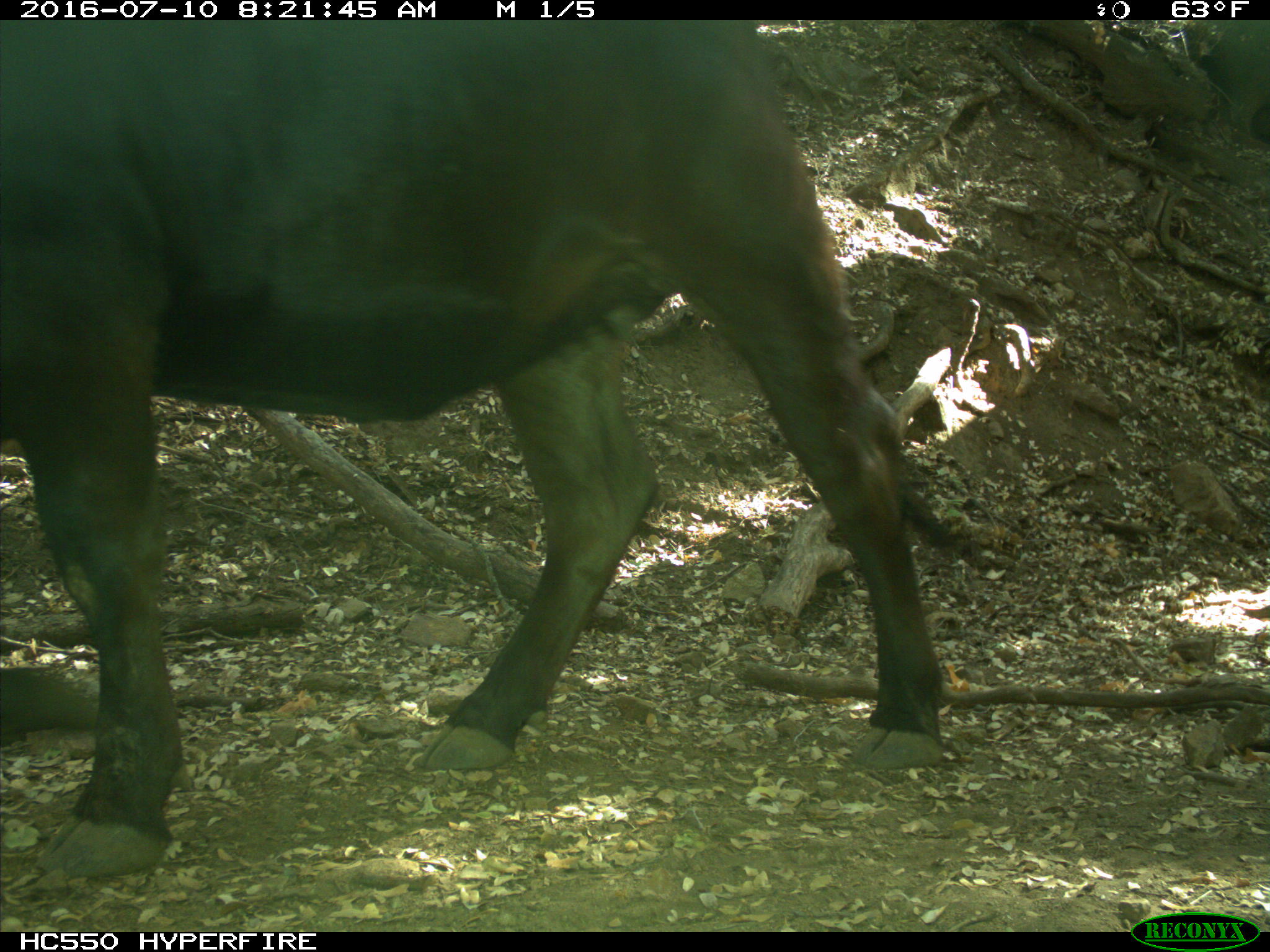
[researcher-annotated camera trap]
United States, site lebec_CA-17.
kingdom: Animalia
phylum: Chordata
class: Mammalia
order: Artiodactyla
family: Bovidae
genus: Bos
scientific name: Bos taurus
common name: domestic cow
Bos taurus (domestic cow).